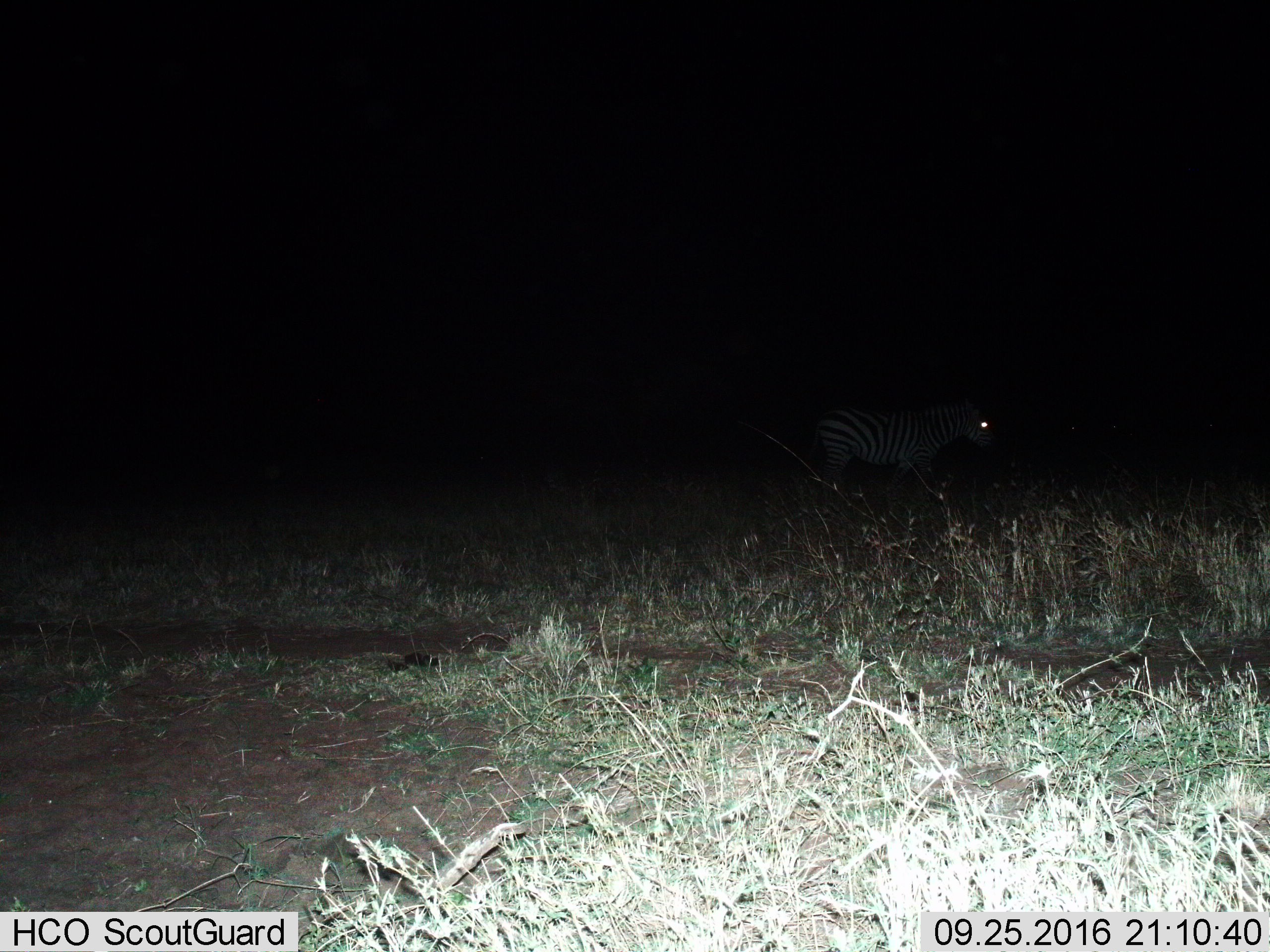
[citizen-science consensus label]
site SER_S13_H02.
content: unidentified animal